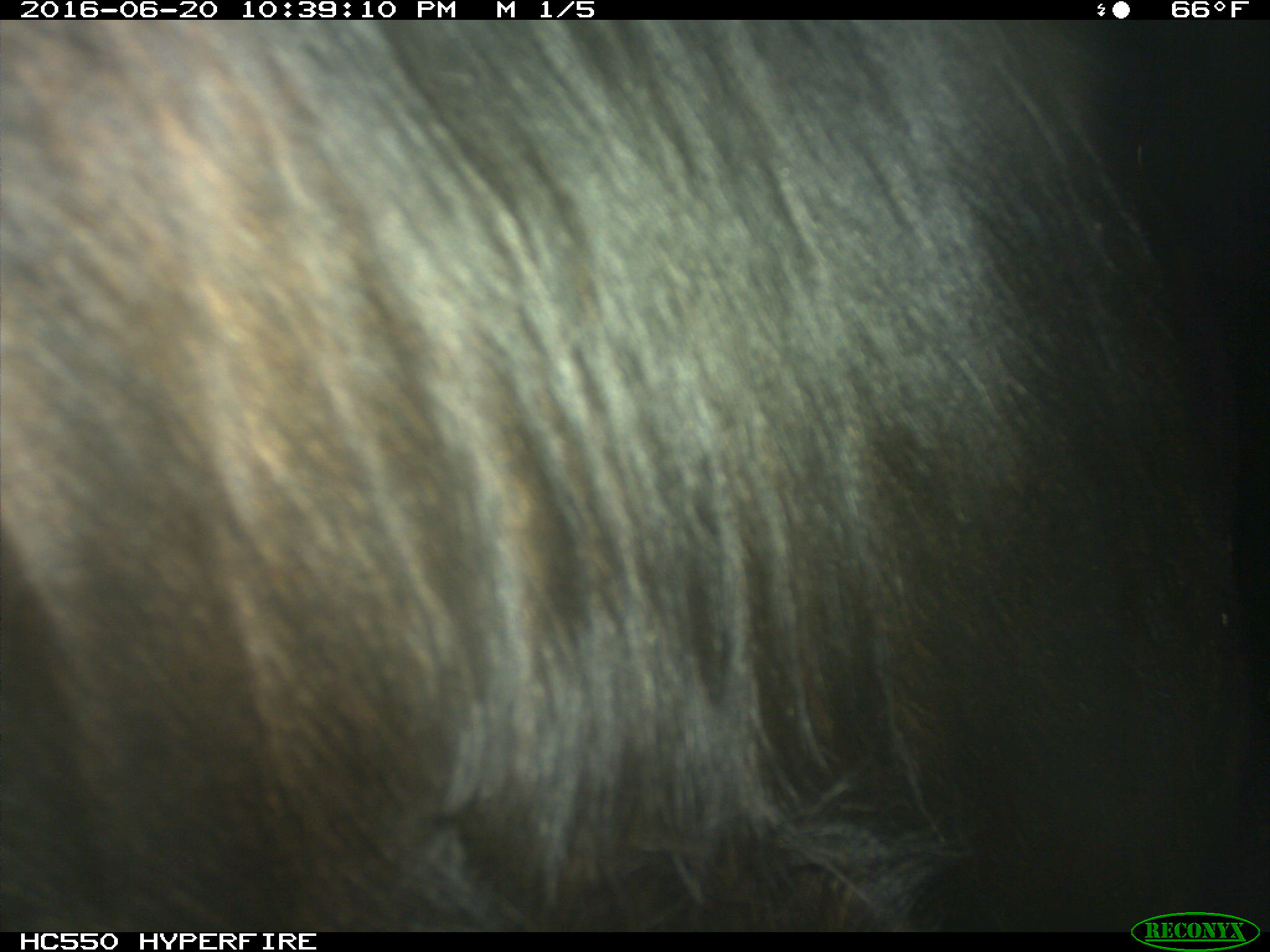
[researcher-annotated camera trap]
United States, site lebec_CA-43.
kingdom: Animalia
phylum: Chordata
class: Mammalia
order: Artiodactyla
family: Bovidae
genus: Bos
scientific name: Bos taurus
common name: domestic cow